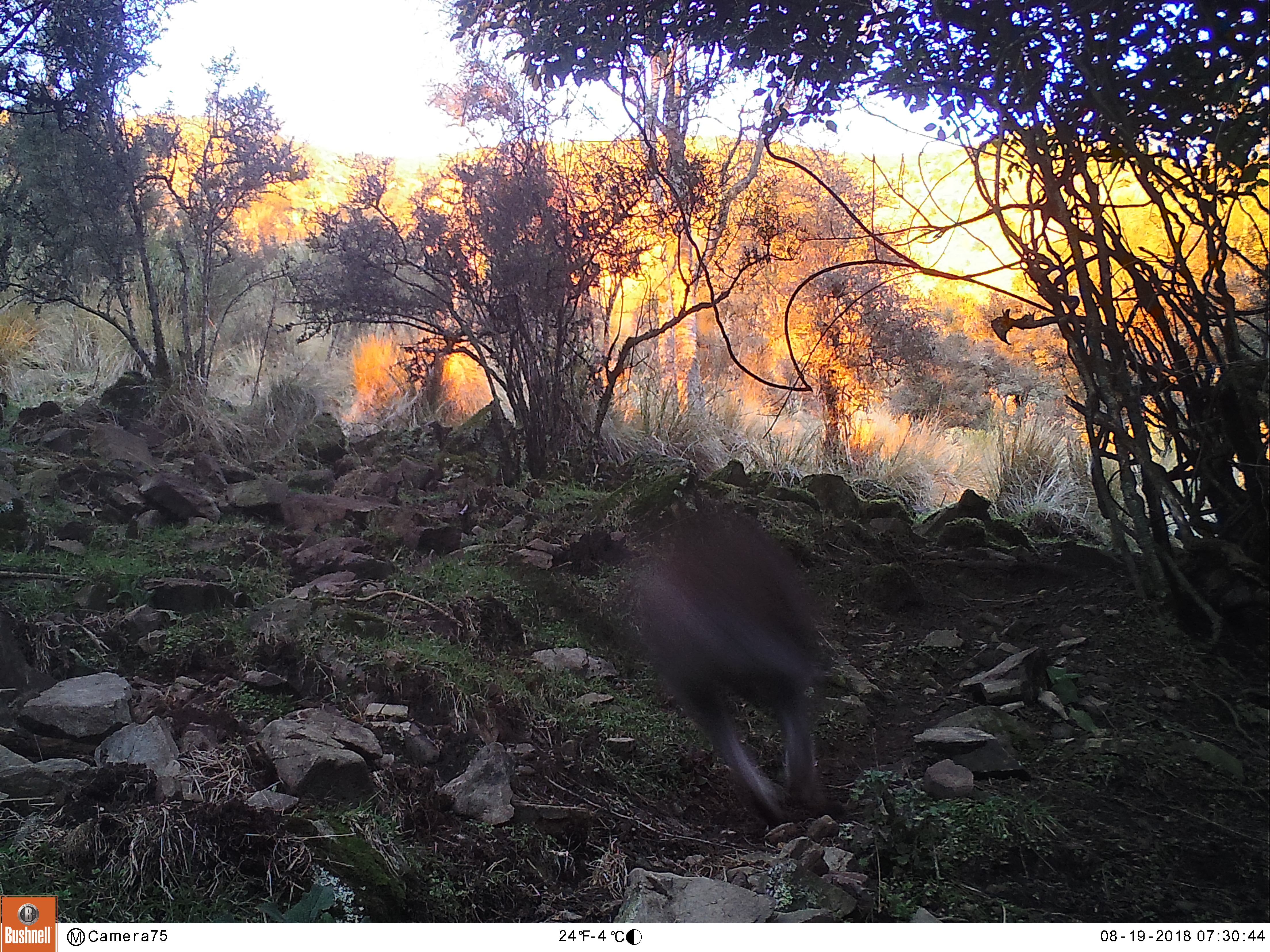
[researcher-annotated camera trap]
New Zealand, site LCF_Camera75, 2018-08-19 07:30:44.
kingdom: Animalia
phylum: Chordata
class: Mammalia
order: Diprotodontia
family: Macropodidae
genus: Notamacropus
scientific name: Notamacropus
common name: wallaby